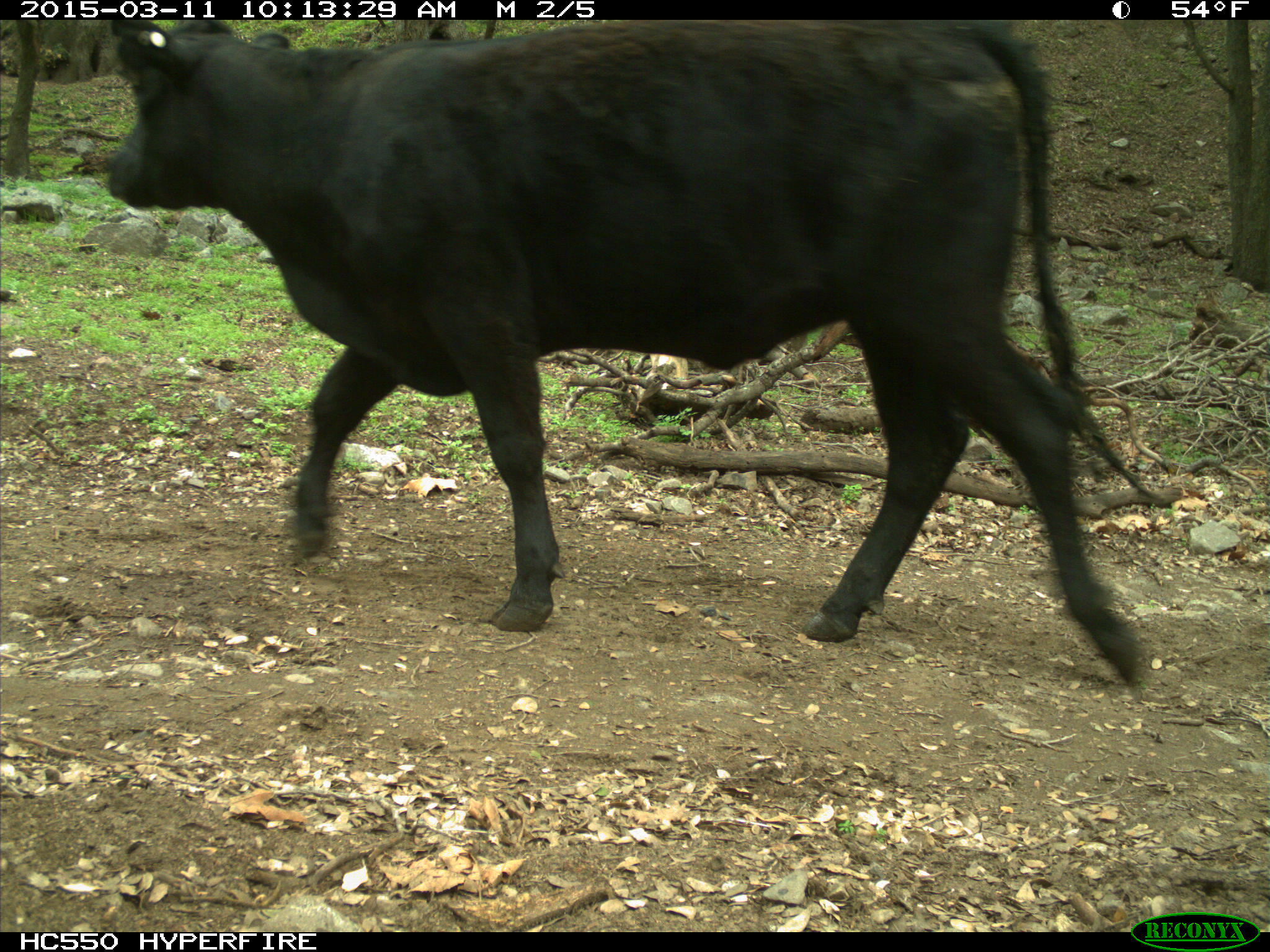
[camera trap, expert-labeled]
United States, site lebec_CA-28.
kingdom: Animalia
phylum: Chordata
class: Mammalia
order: Artiodactyla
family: Bovidae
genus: Bos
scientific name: Bos taurus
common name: domestic cow